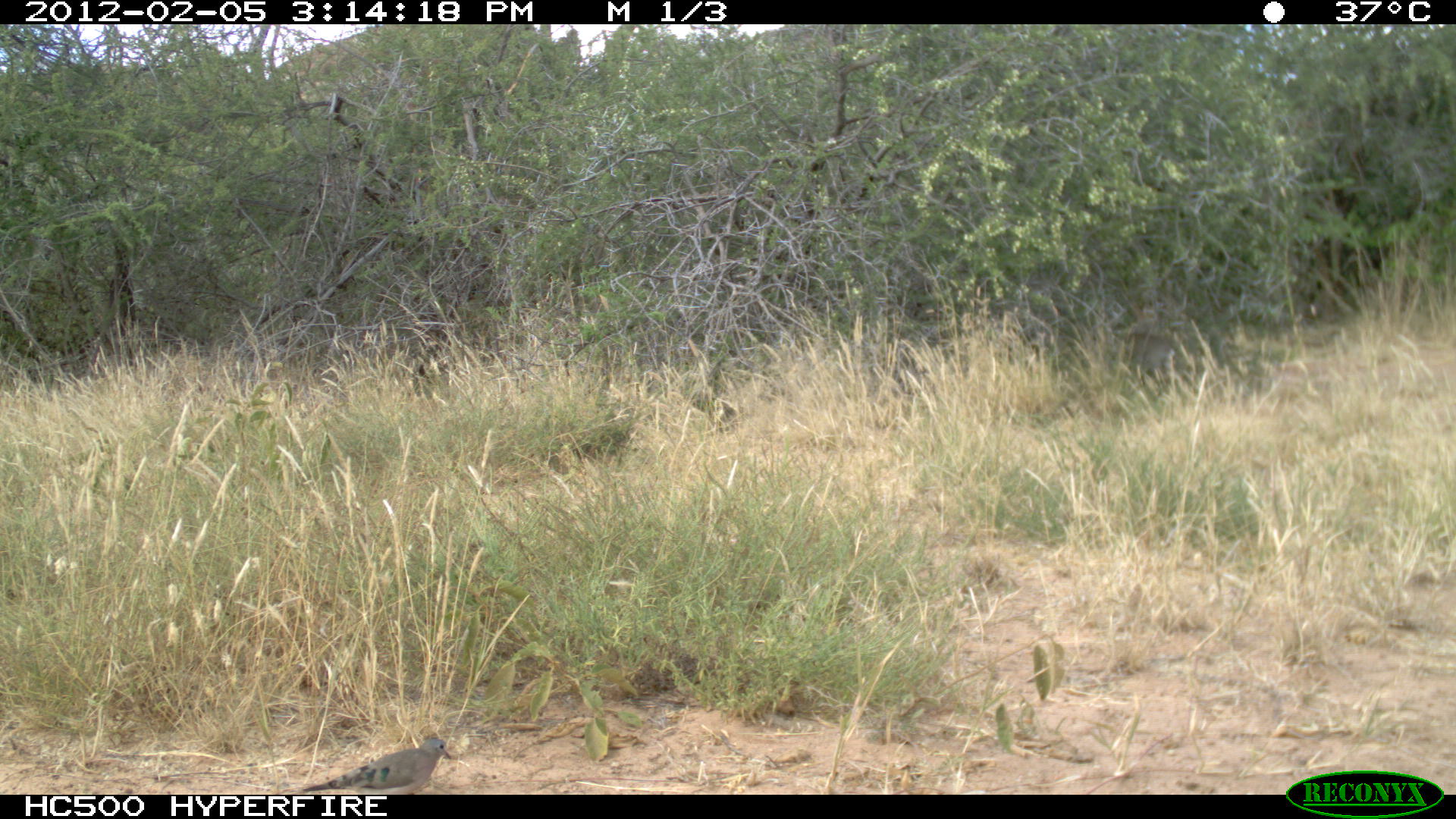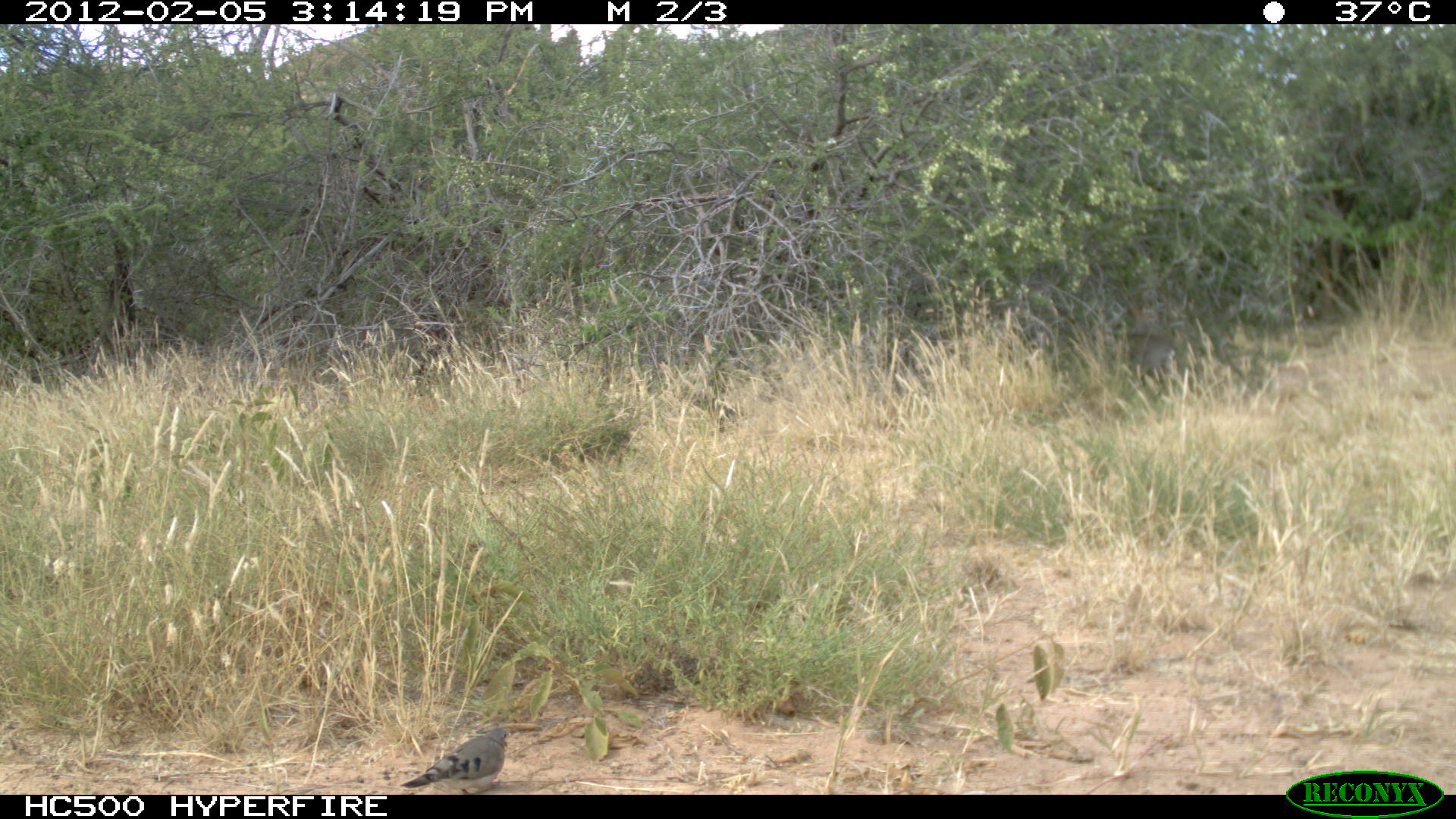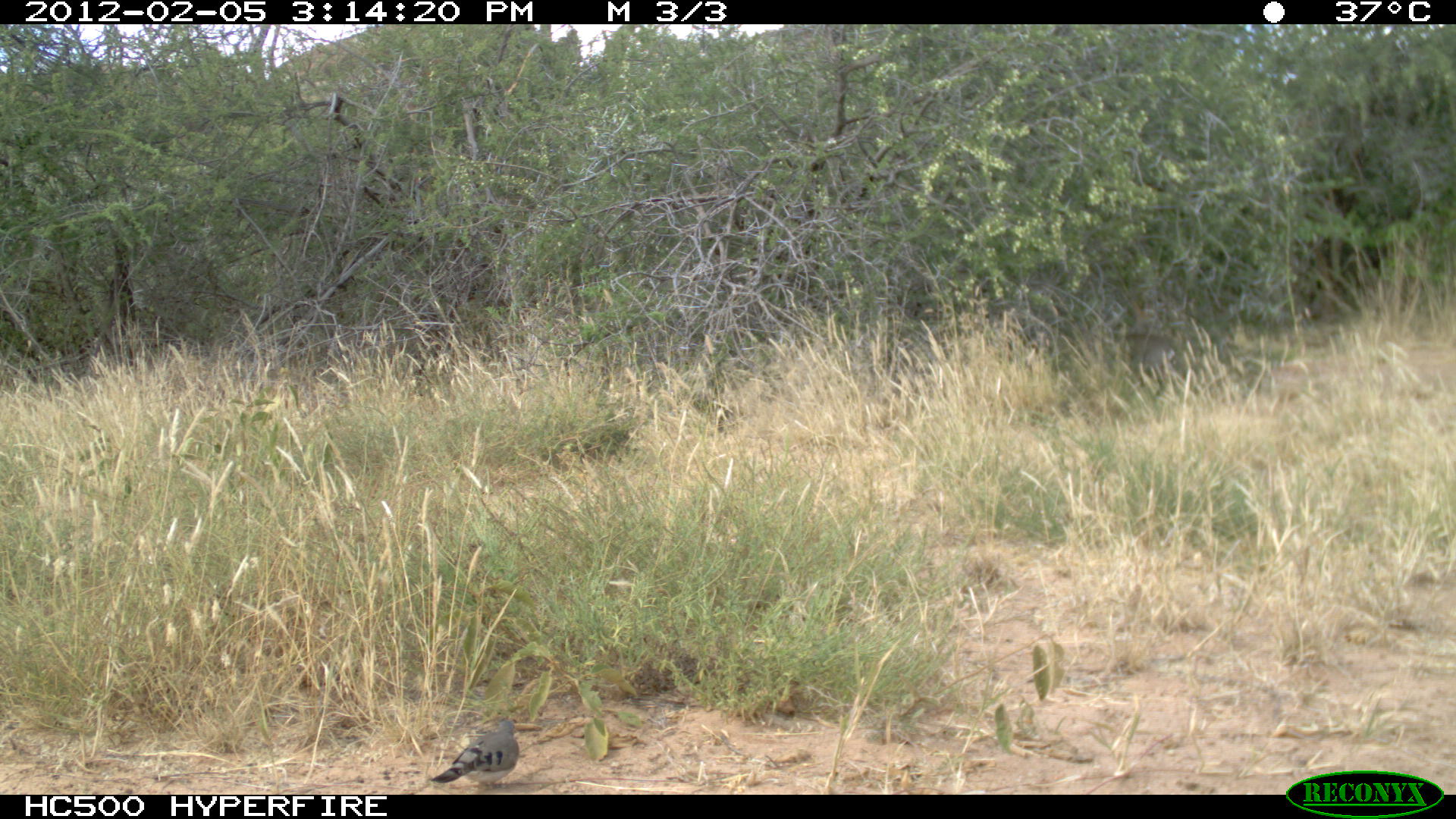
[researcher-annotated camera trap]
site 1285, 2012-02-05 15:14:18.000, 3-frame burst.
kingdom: Animalia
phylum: Chordata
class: Aves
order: Columbiformes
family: Columbidae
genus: Turtur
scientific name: Turtur chalcospilos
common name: emerald-spotted wood dove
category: turtur calcospilos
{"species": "turtur calcospilos (emerald-spotted wood dove) (Turtur chalcospilos)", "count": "1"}